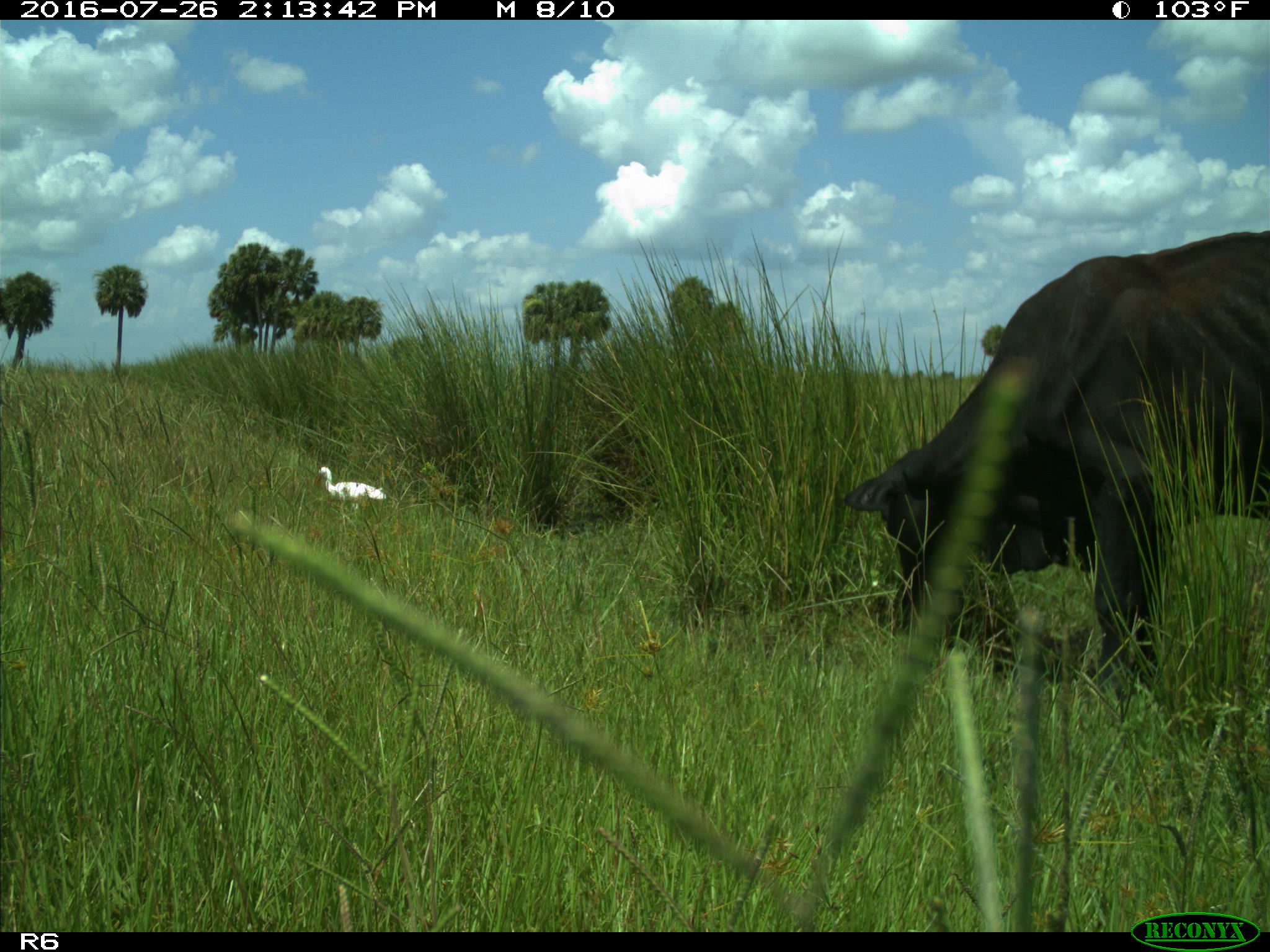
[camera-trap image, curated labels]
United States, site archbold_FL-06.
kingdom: Animalia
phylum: Chordata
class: Mammalia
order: Artiodactyla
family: Bovidae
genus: Bos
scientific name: Bos taurus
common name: domestic cow